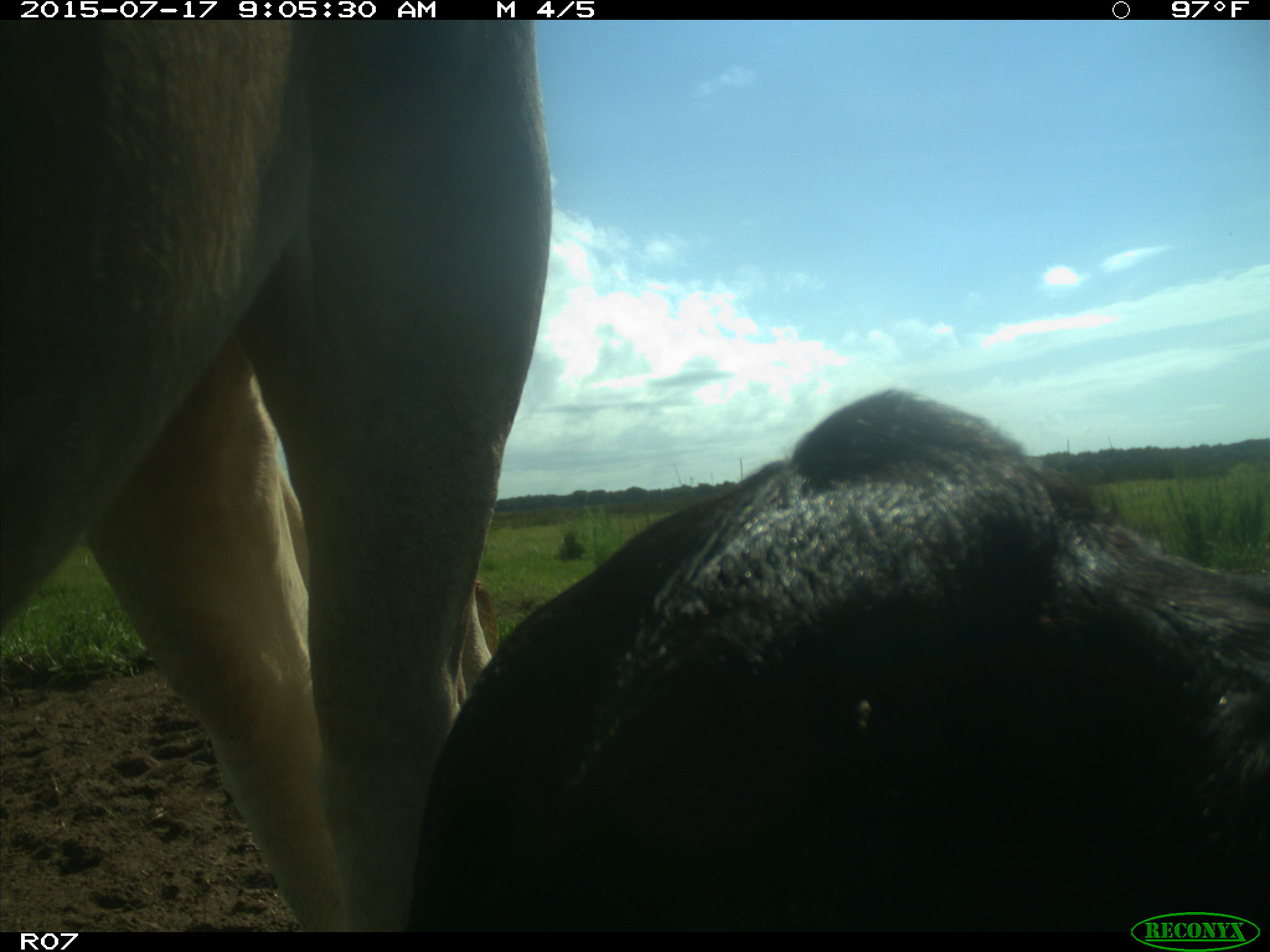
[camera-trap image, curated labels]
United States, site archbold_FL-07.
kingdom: Animalia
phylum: Chordata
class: Mammalia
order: Artiodactyla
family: Bovidae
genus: Bos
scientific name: Bos taurus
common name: domestic cow